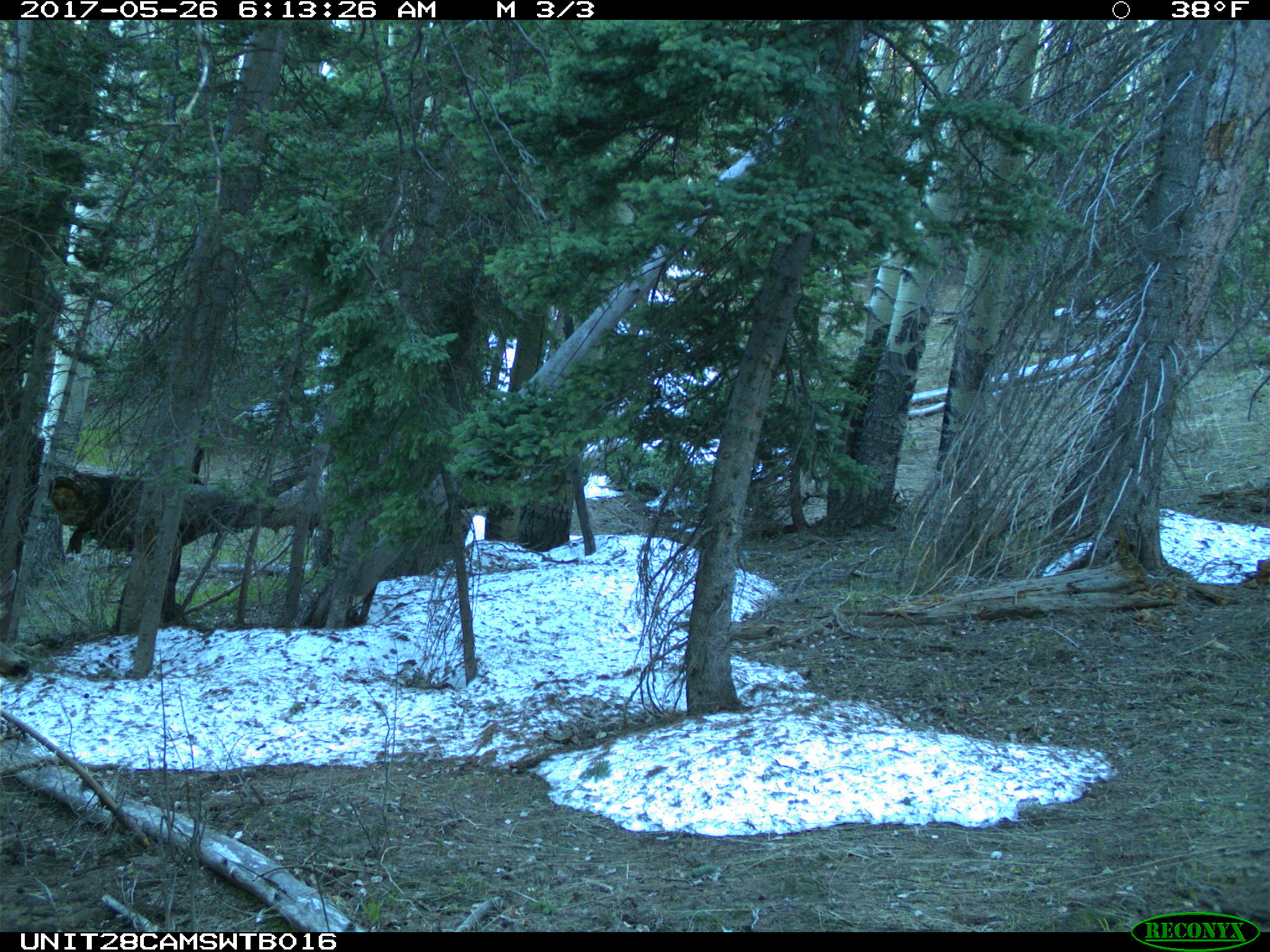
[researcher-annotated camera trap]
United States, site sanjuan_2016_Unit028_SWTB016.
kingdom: Animalia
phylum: Chordata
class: Mammalia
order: Artiodactyla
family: Cervidae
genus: Odocoileus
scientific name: Odocoileus hemionus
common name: mule deer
Odocoileus hemionus (mule deer).